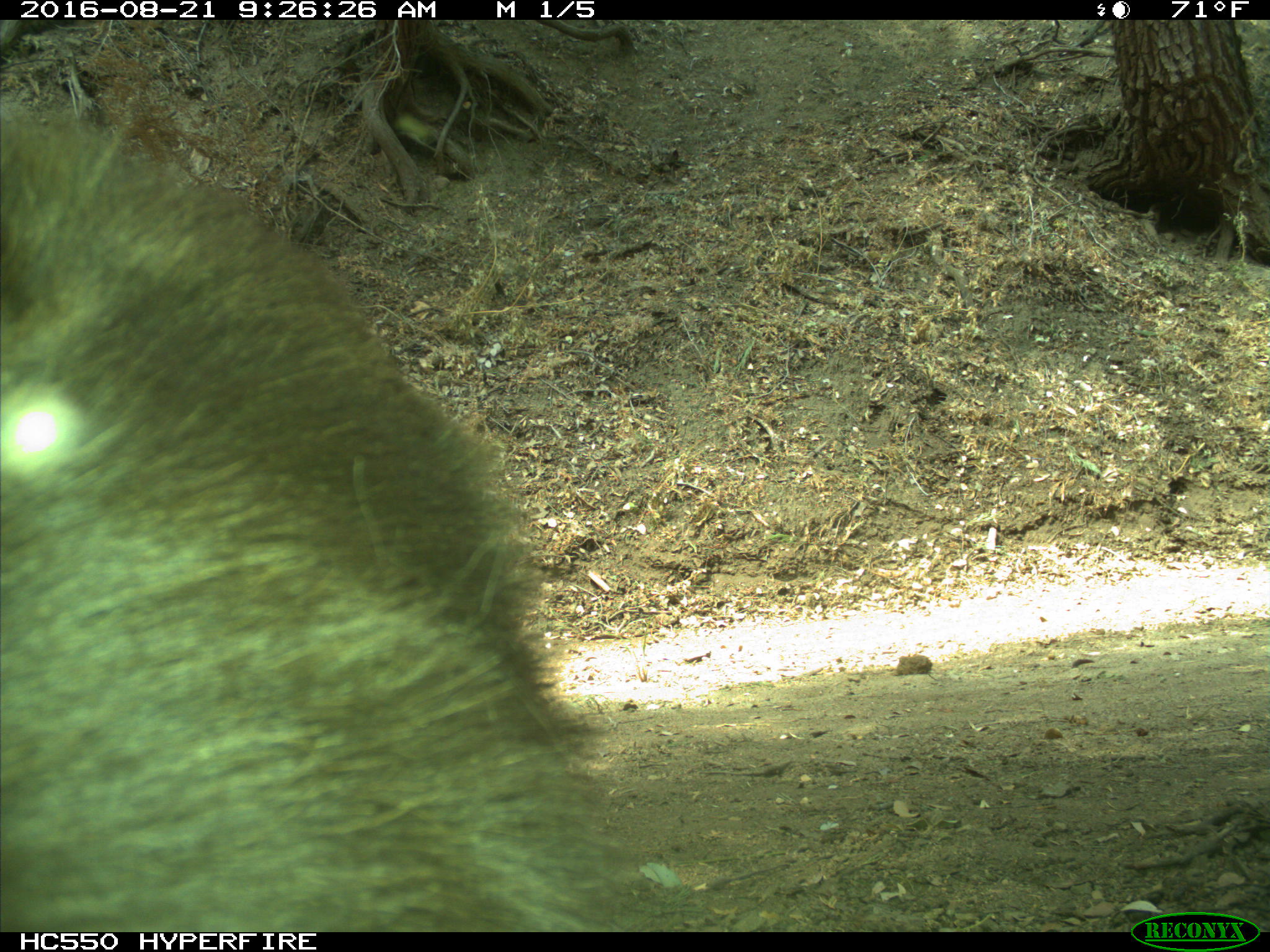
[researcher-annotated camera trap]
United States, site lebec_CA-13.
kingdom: Animalia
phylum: Chordata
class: Mammalia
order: Carnivora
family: Ursidae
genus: Ursus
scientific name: Ursus americanus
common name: american black bear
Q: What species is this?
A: Ursus americanus (american black bear).